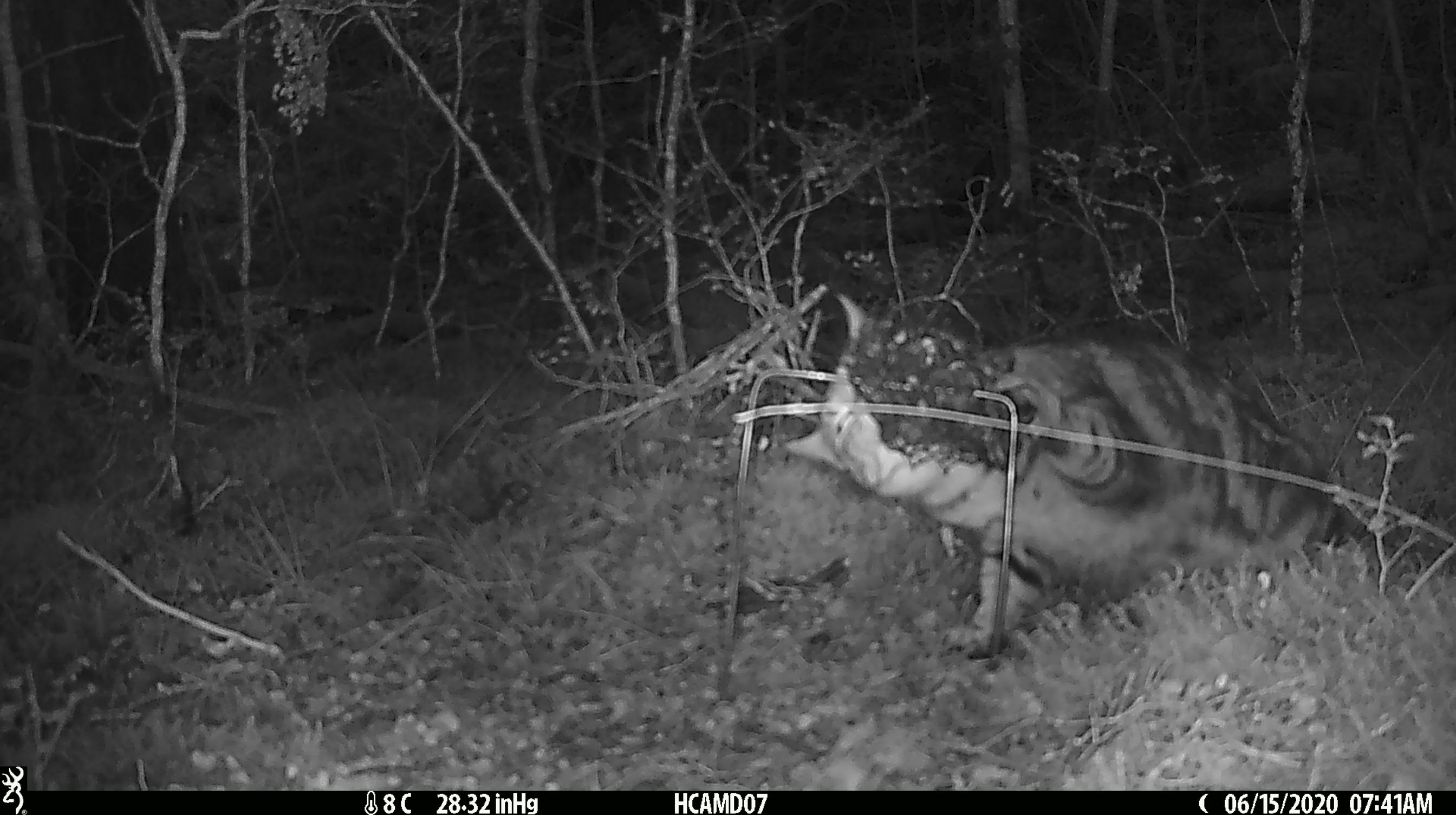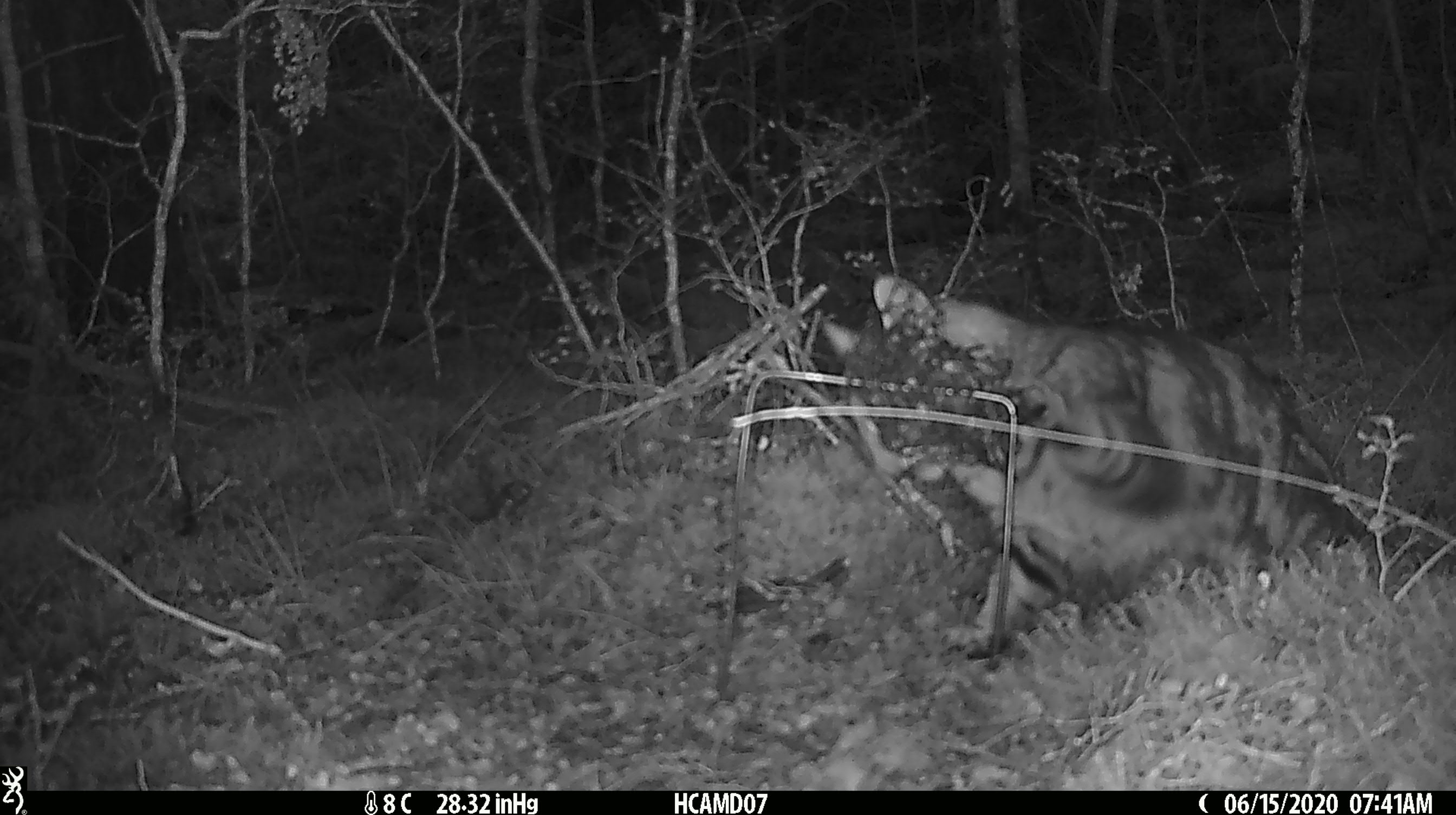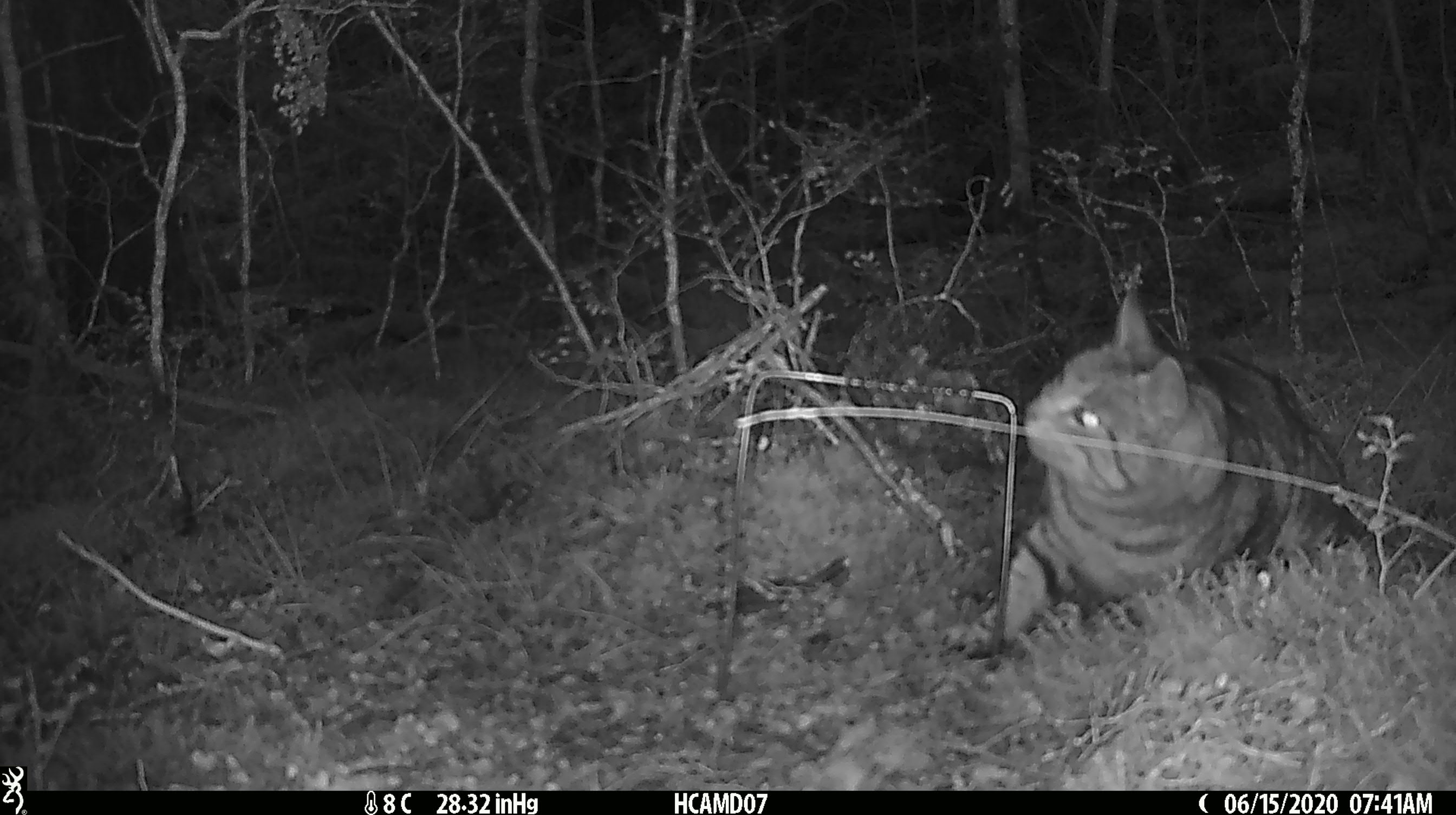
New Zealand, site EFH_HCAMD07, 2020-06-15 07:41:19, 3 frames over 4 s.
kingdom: Animalia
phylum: Chordata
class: Mammalia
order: Carnivora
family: Felidae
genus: Felis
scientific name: Felis catus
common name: domestic cat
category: cat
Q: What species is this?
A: Cat (domestic cat) (Felis catus).